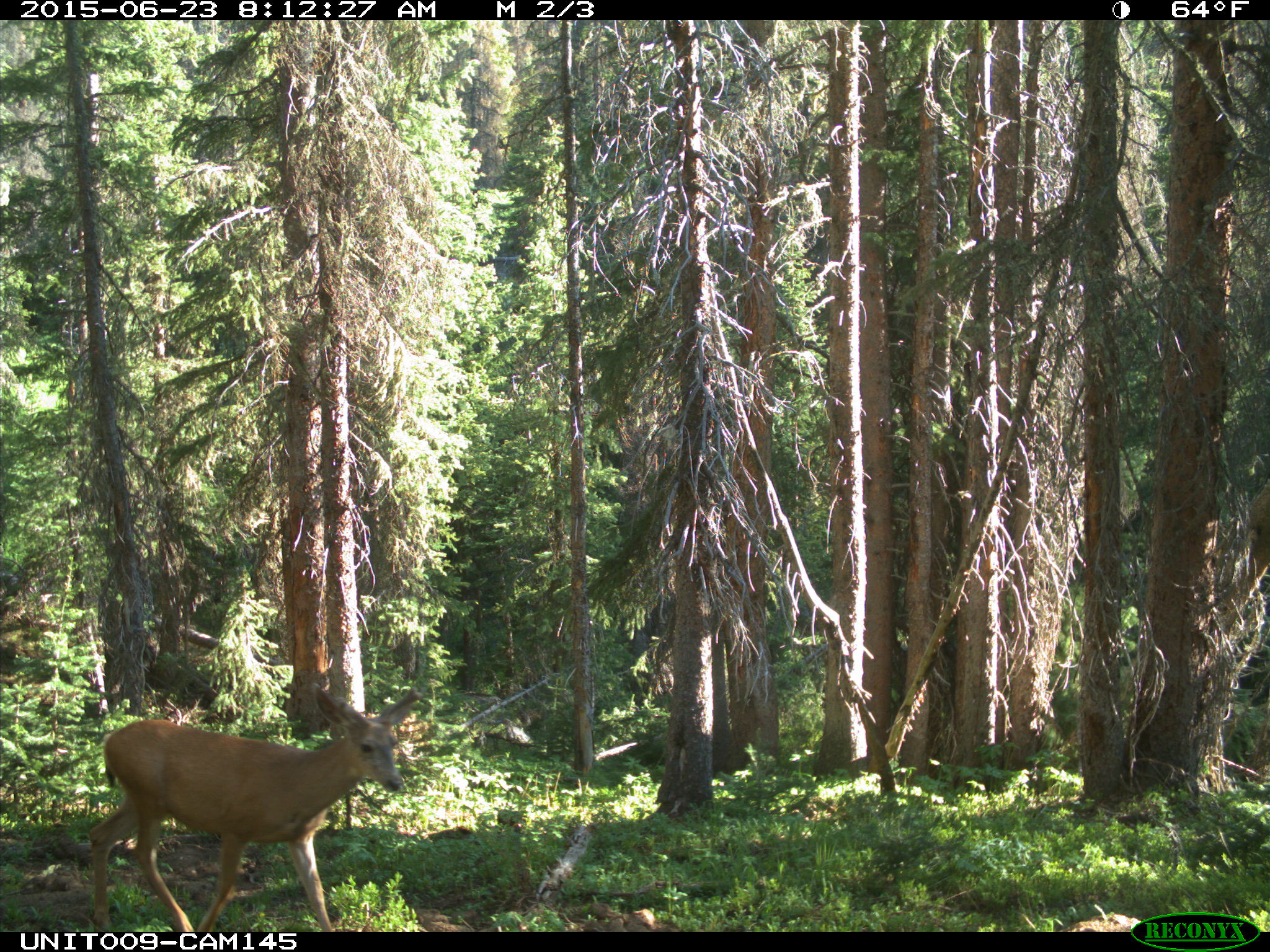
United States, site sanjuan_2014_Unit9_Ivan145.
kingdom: Animalia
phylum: Chordata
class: Mammalia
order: Artiodactyla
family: Cervidae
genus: Odocoileus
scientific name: Odocoileus hemionus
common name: mule deer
Odocoileus hemionus (mule deer).